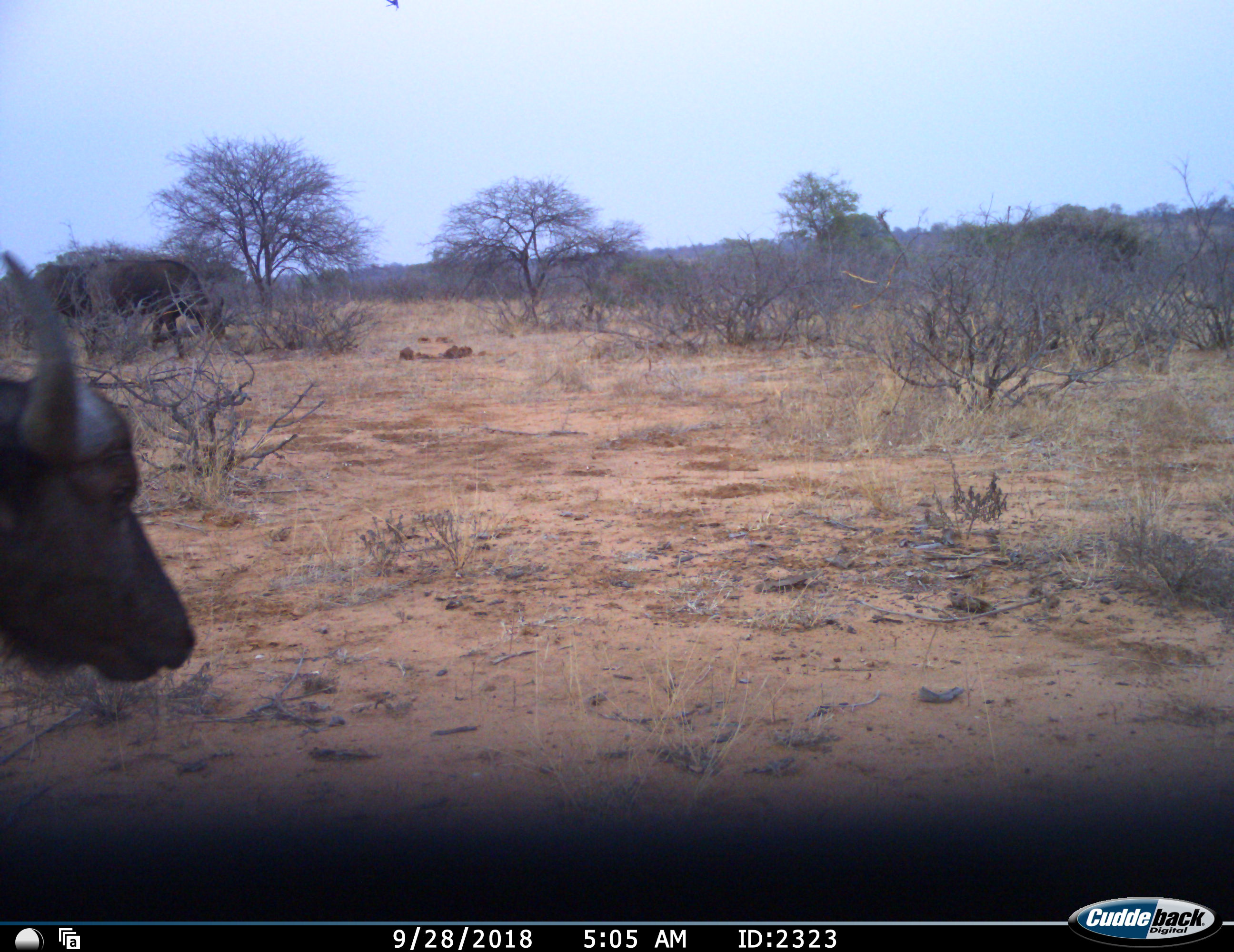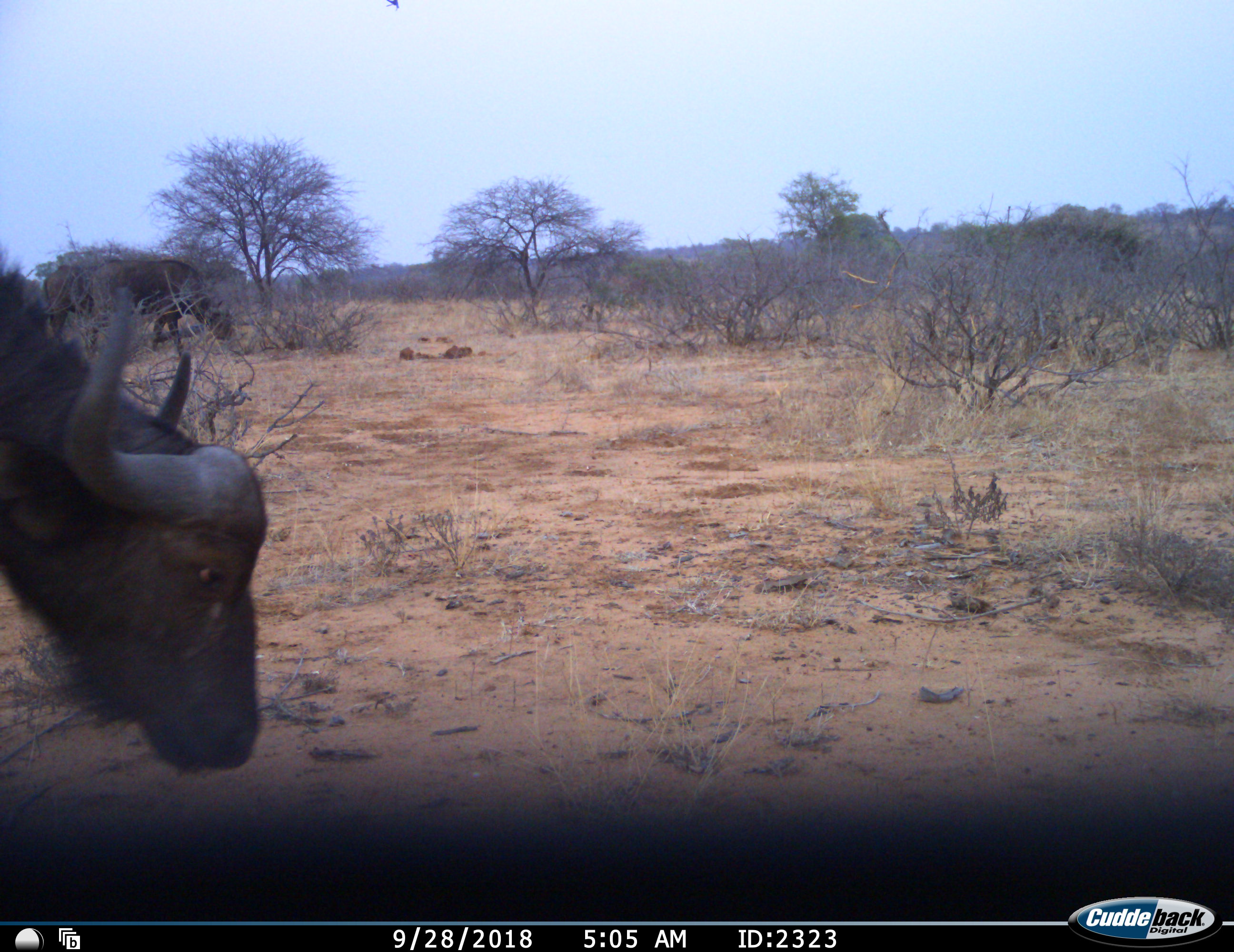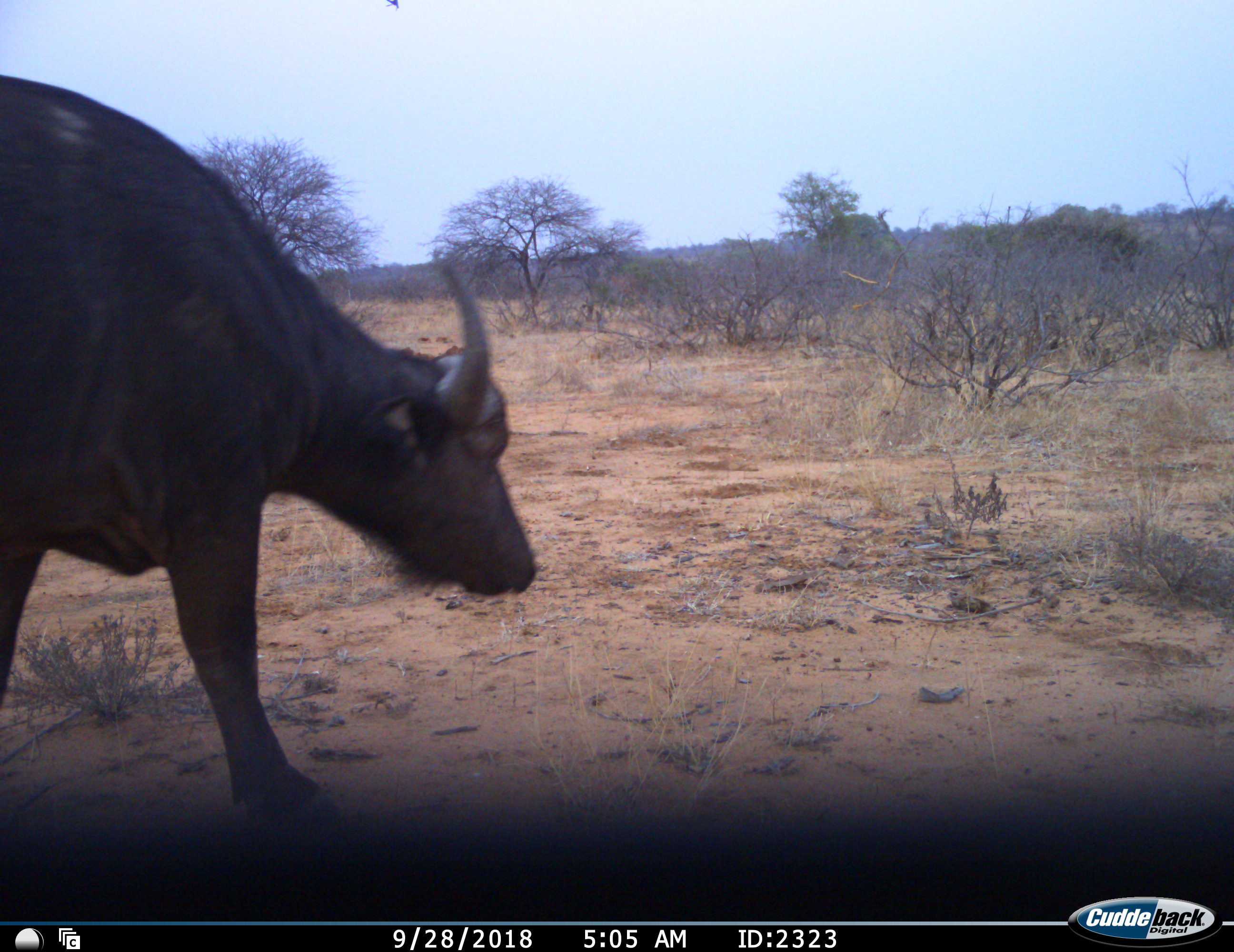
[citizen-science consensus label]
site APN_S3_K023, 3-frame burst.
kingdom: Animalia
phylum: Chordata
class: Mammalia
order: Artiodactyla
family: Bovidae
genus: Syncerus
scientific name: Syncerus caffer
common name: african buffalo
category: buffalo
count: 2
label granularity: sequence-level